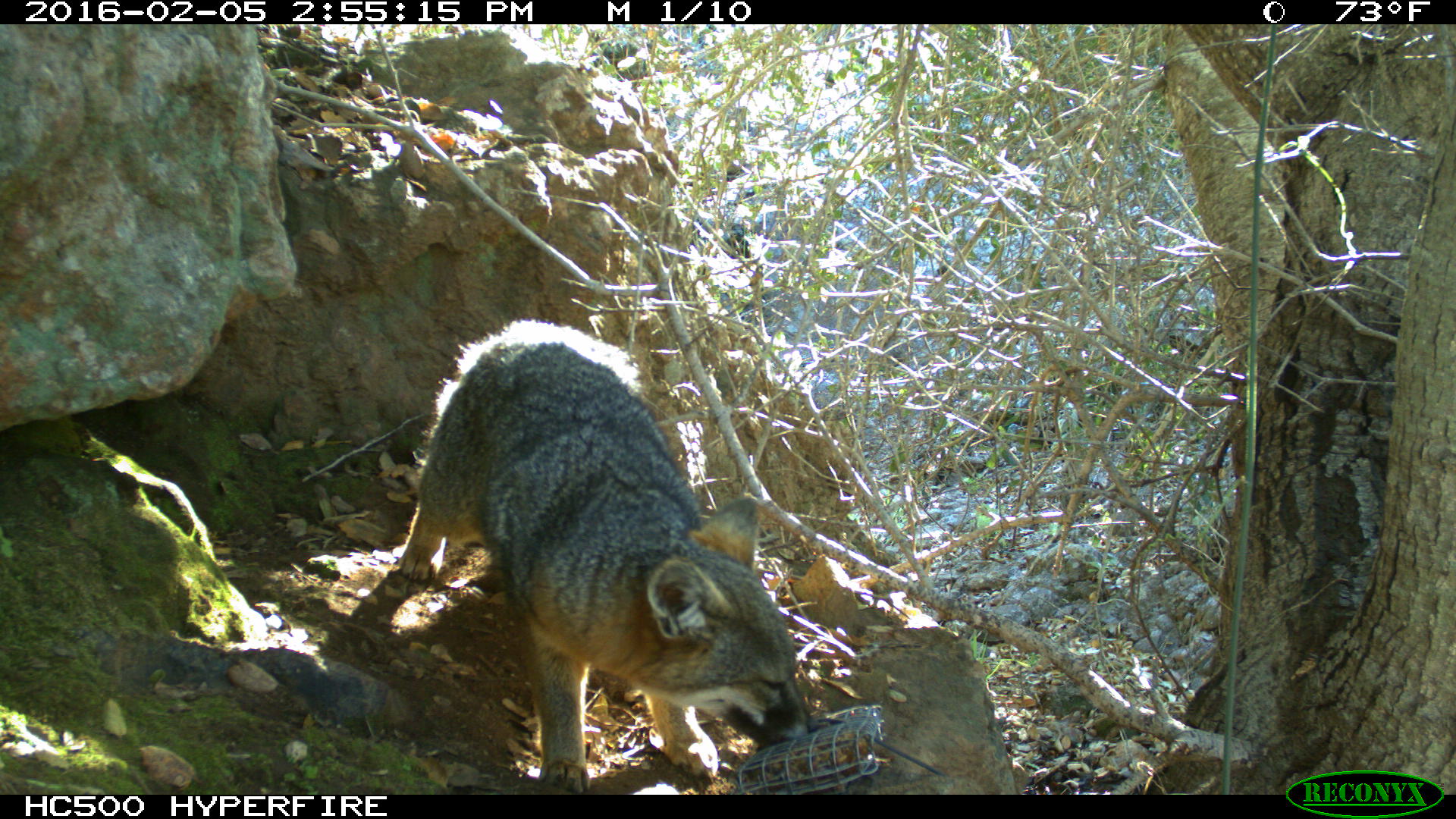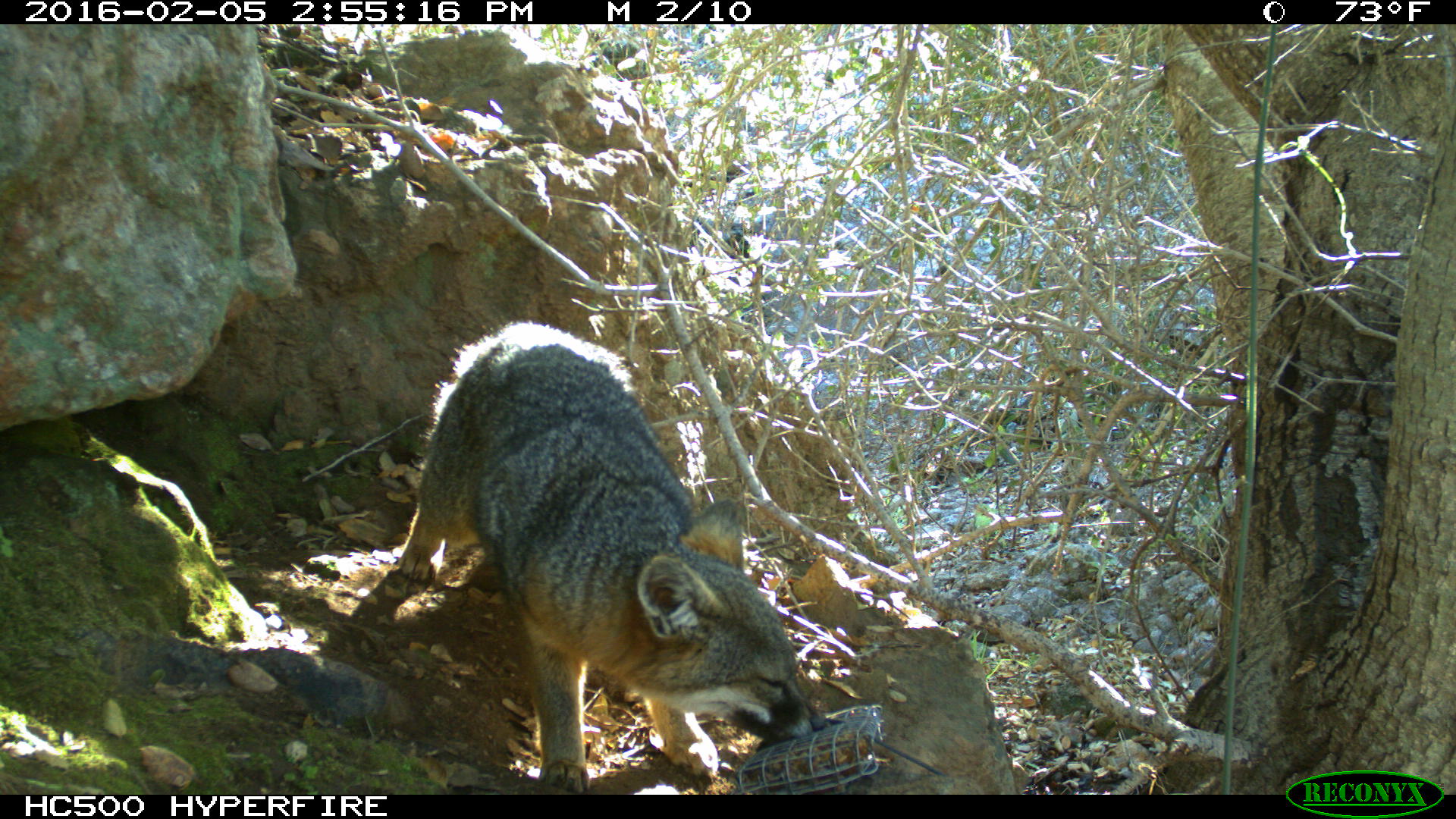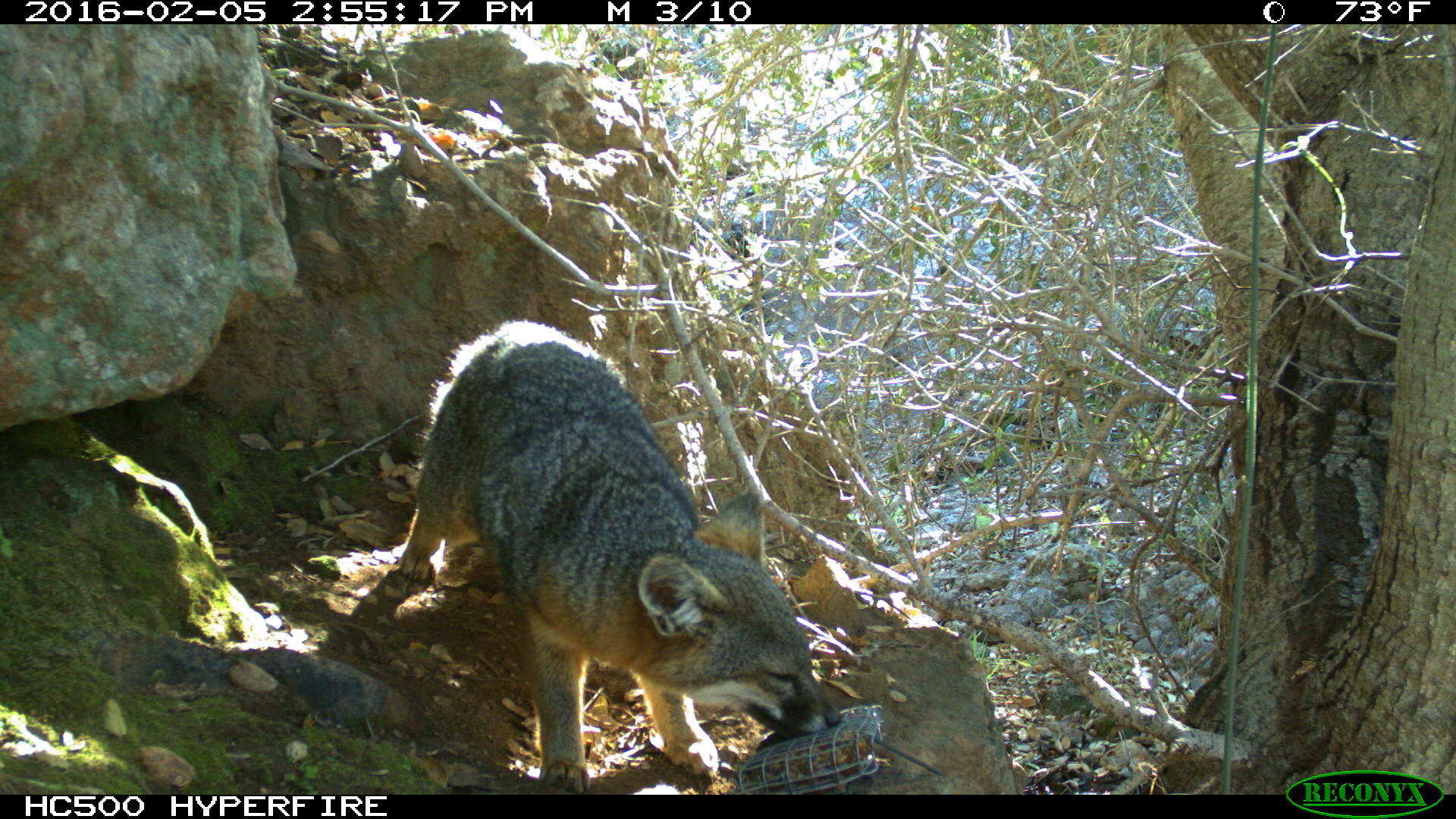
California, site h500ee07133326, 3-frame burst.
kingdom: Animalia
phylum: Chordata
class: Mammalia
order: Carnivora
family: Canidae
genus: Urocyon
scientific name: Urocyon littoralis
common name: island fox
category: fox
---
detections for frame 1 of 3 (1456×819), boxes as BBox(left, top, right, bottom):
fox: BBox(400, 319, 819, 794)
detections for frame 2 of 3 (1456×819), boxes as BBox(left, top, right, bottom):
fox: BBox(397, 321, 827, 794)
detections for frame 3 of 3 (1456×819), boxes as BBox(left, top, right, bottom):
fox: BBox(400, 321, 841, 792)